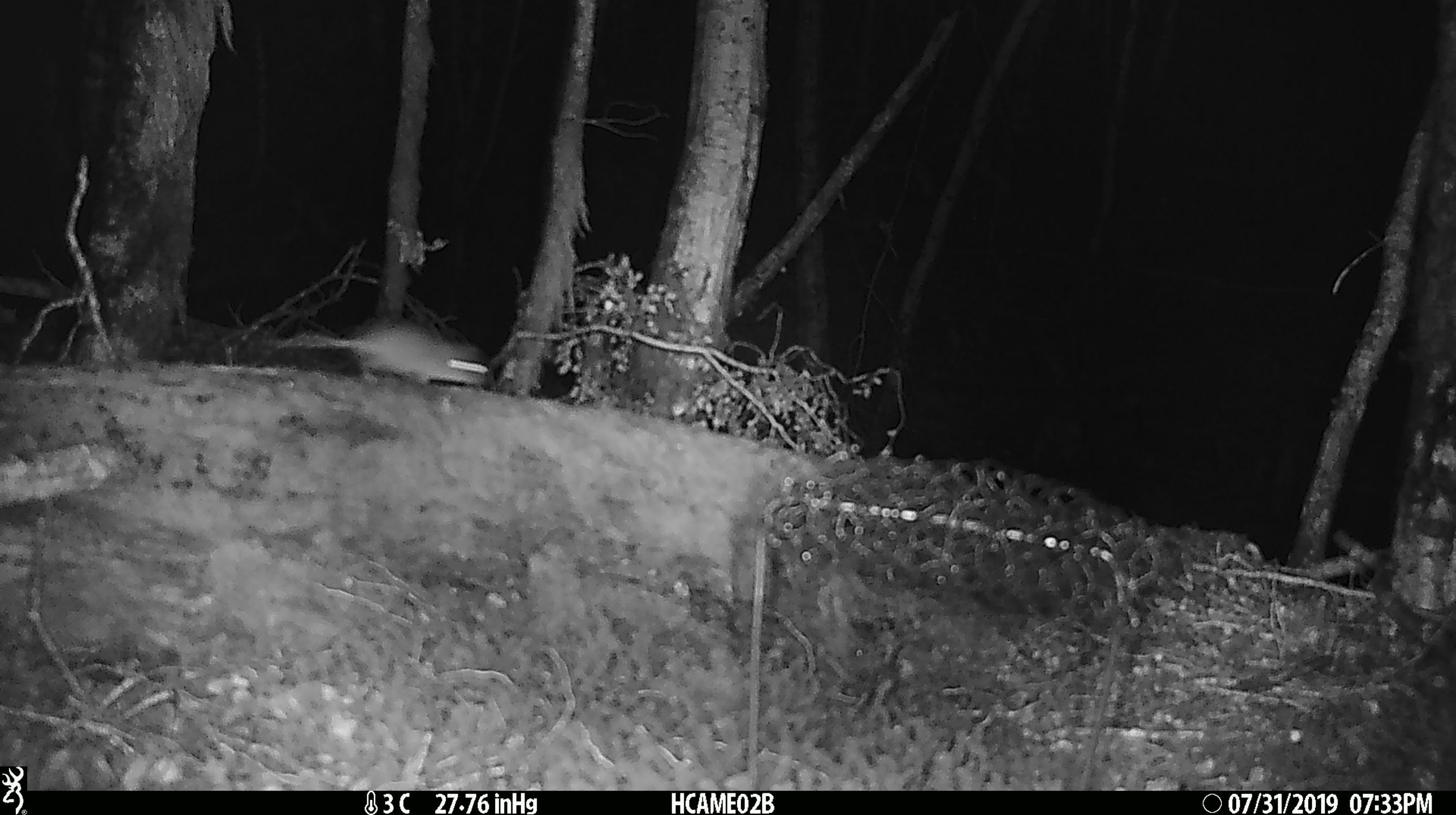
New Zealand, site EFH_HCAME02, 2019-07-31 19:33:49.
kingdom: Animalia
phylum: Chordata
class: Mammalia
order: Rodentia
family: Muridae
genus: Mus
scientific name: Mus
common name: mouse